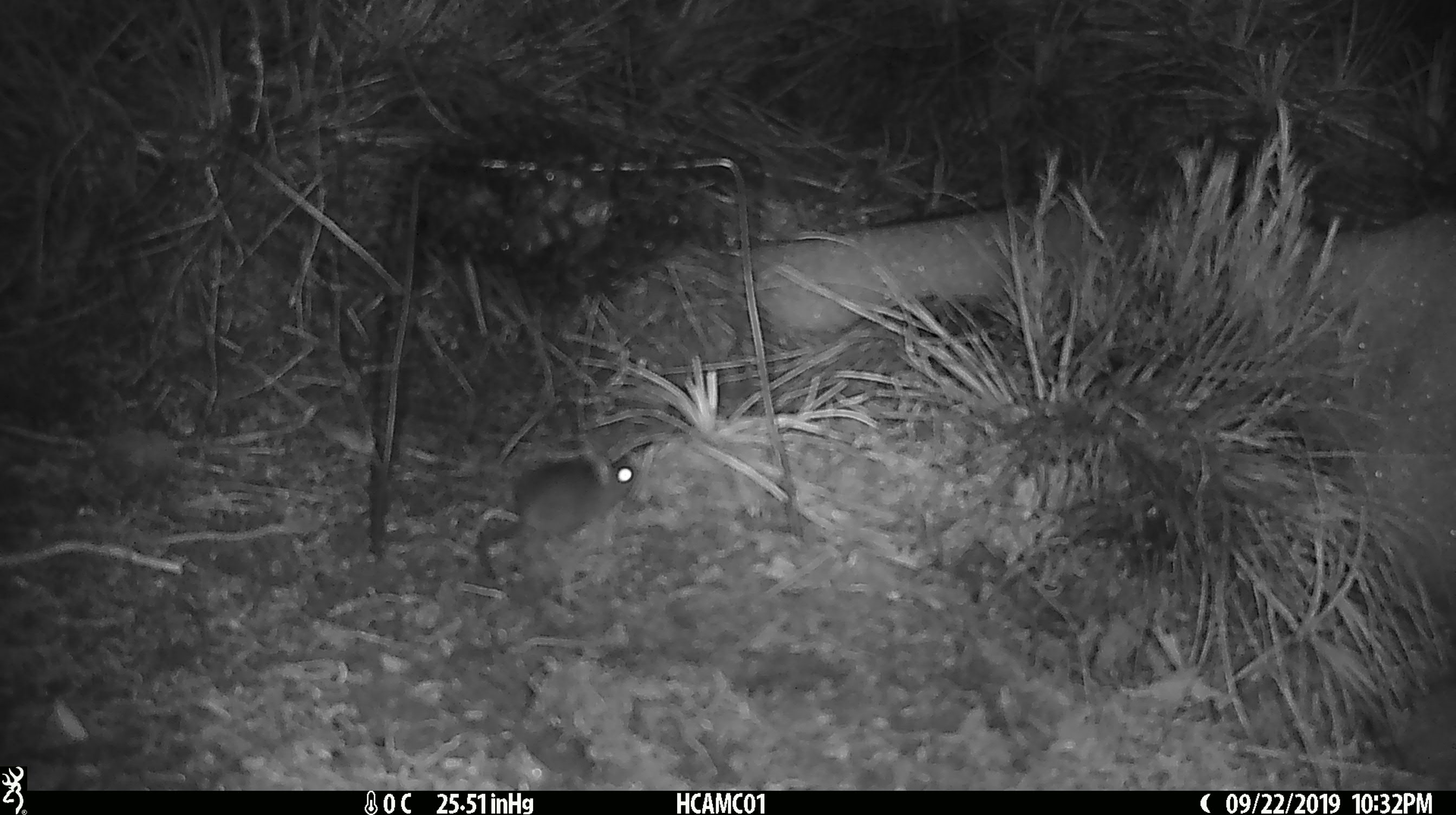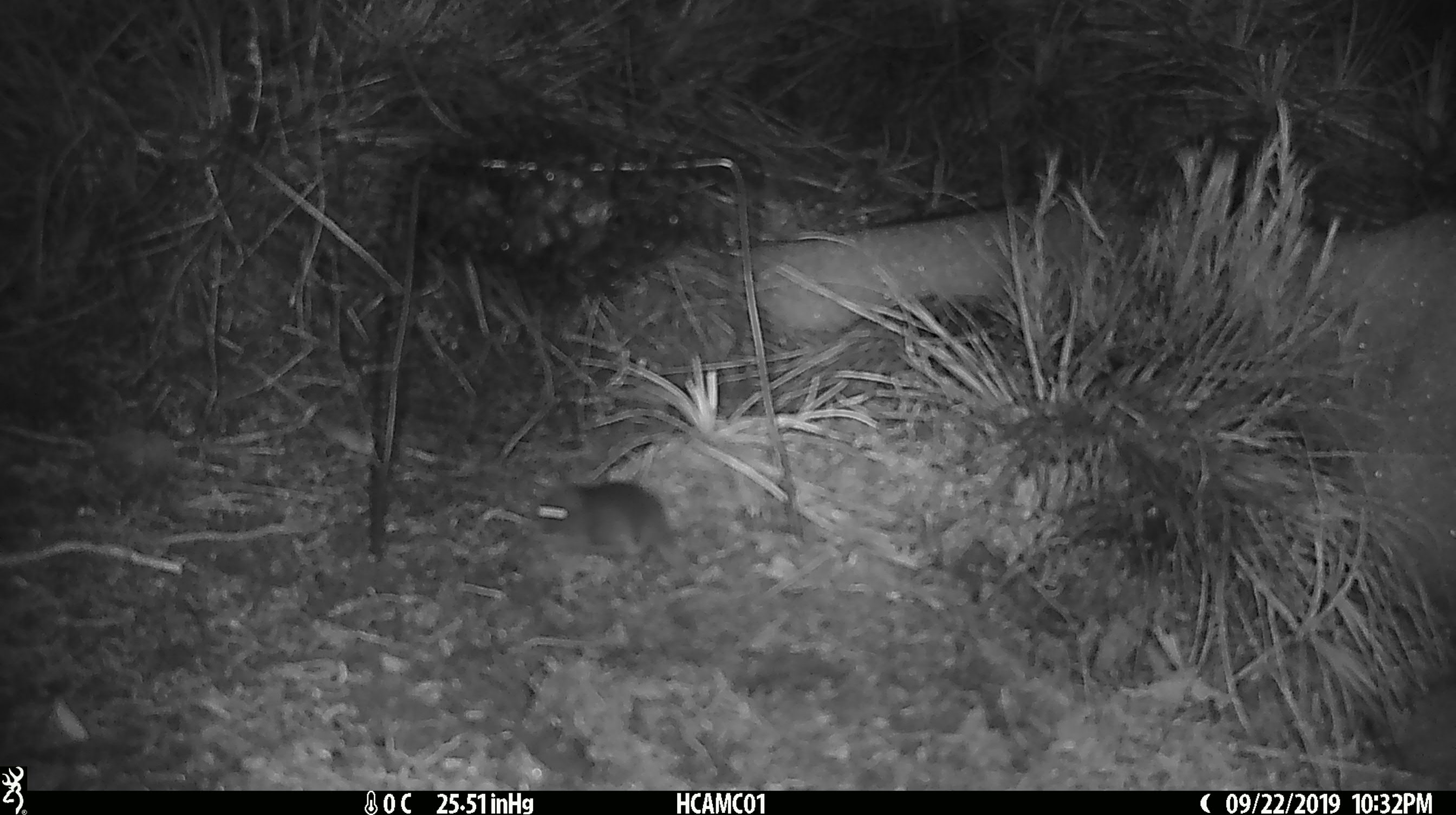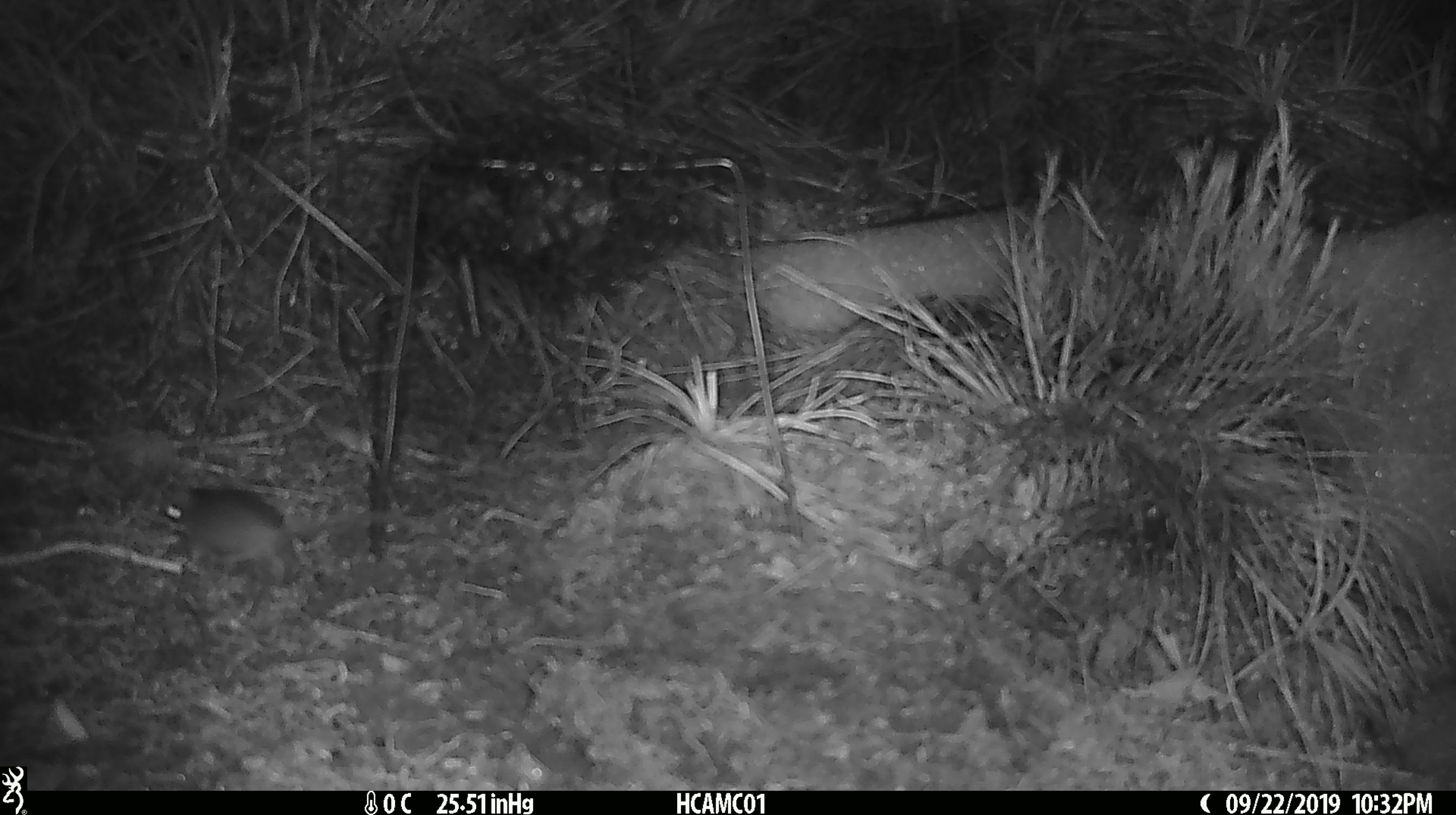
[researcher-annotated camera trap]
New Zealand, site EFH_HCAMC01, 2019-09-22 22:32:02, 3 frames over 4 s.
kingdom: Animalia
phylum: Chordata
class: Mammalia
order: Rodentia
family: Muridae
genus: Mus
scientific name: Mus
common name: mouse